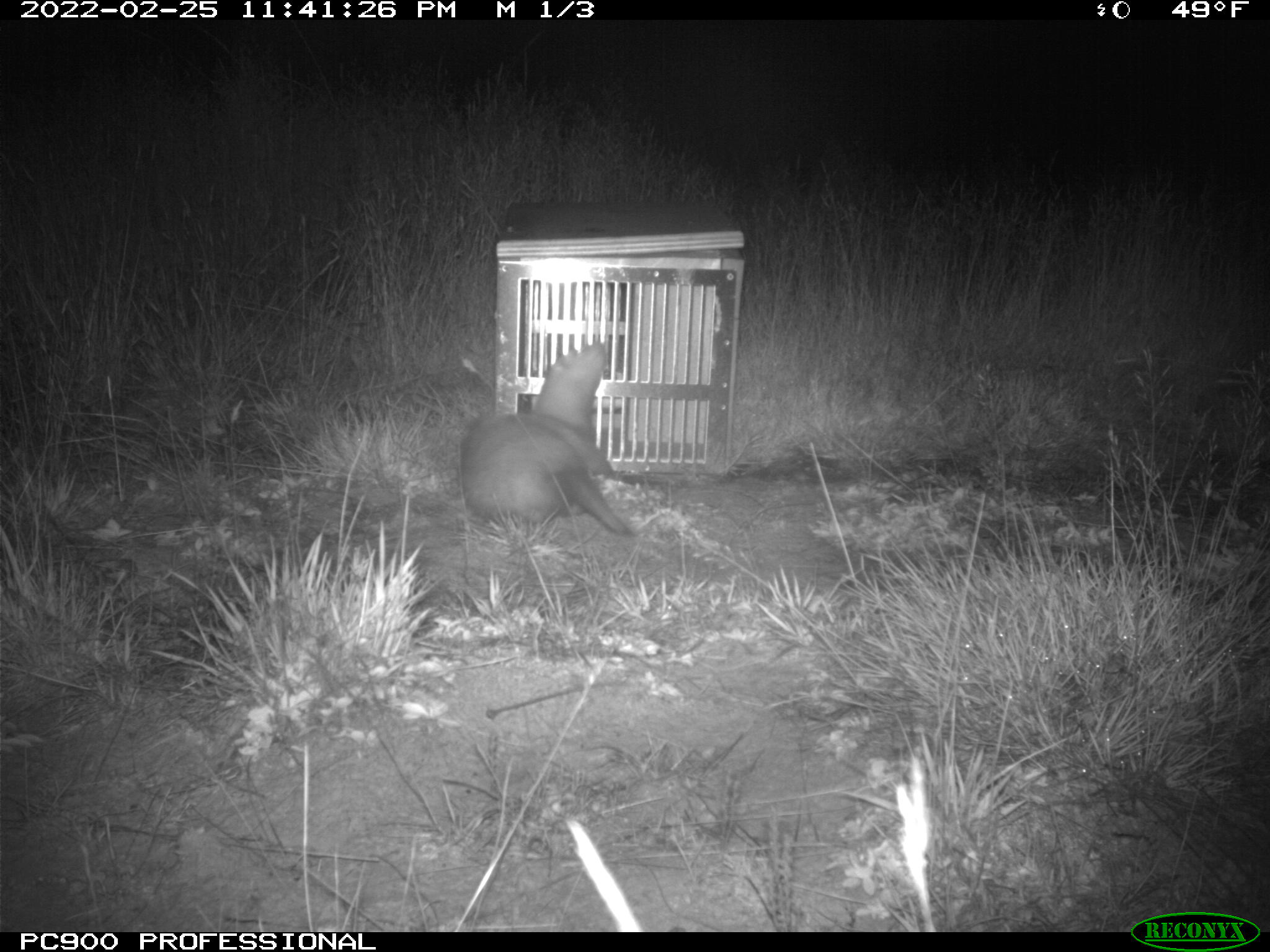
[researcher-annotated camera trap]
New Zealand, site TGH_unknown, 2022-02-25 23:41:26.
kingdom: Animalia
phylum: Chordata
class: Mammalia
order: Carnivora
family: Mustelidae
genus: Mustela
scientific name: Mustela furo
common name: ferret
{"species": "ferret (Mustela furo)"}